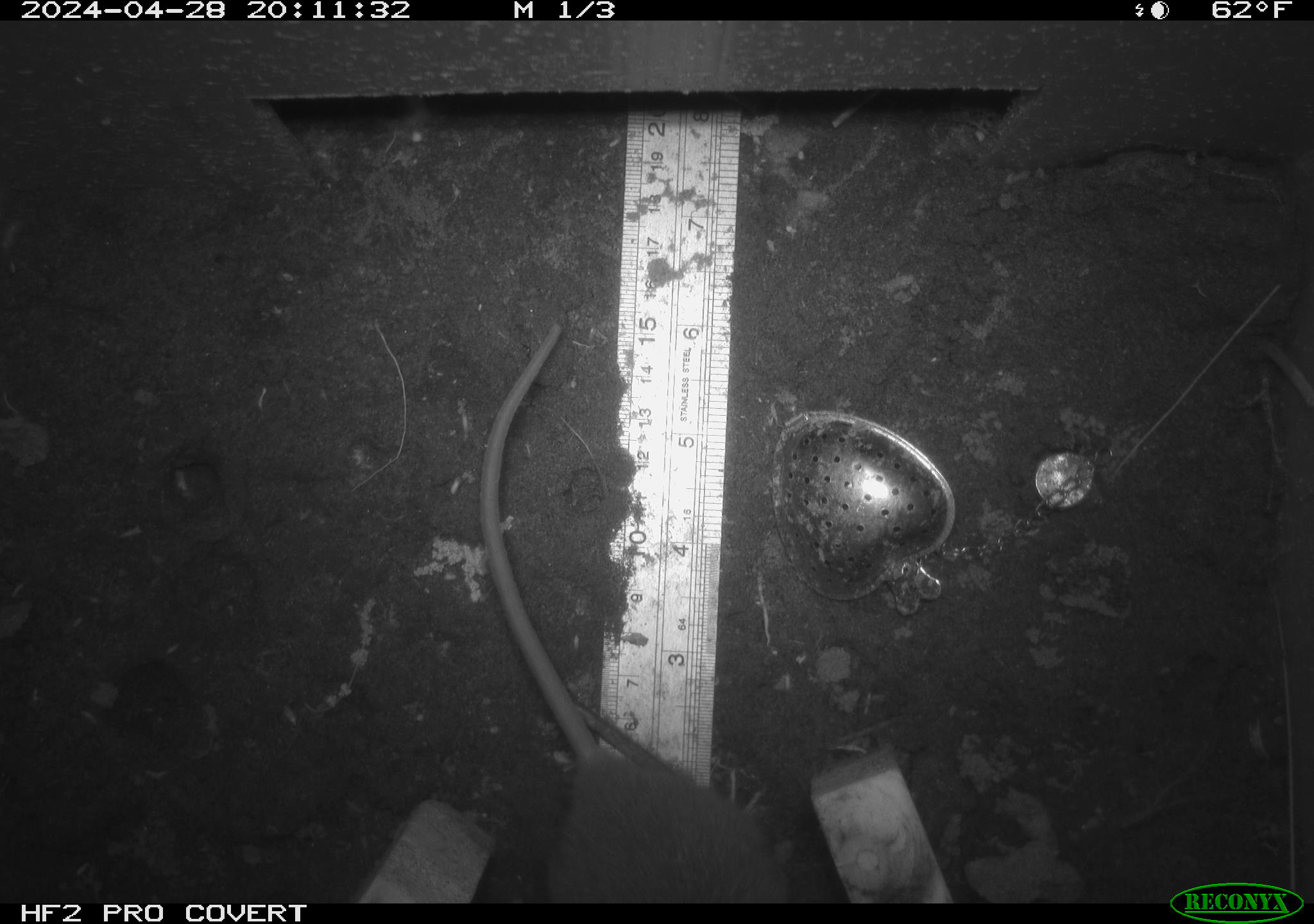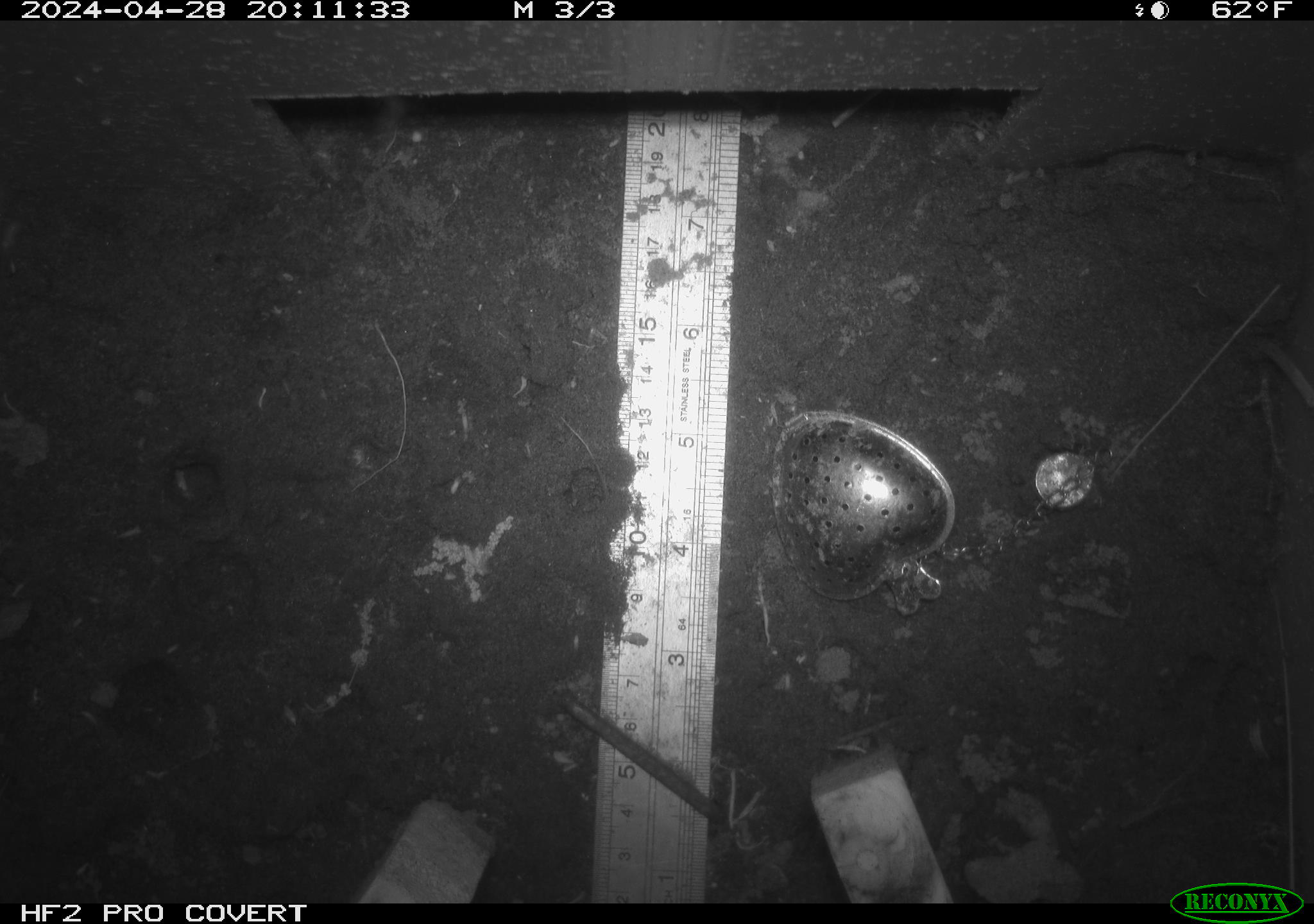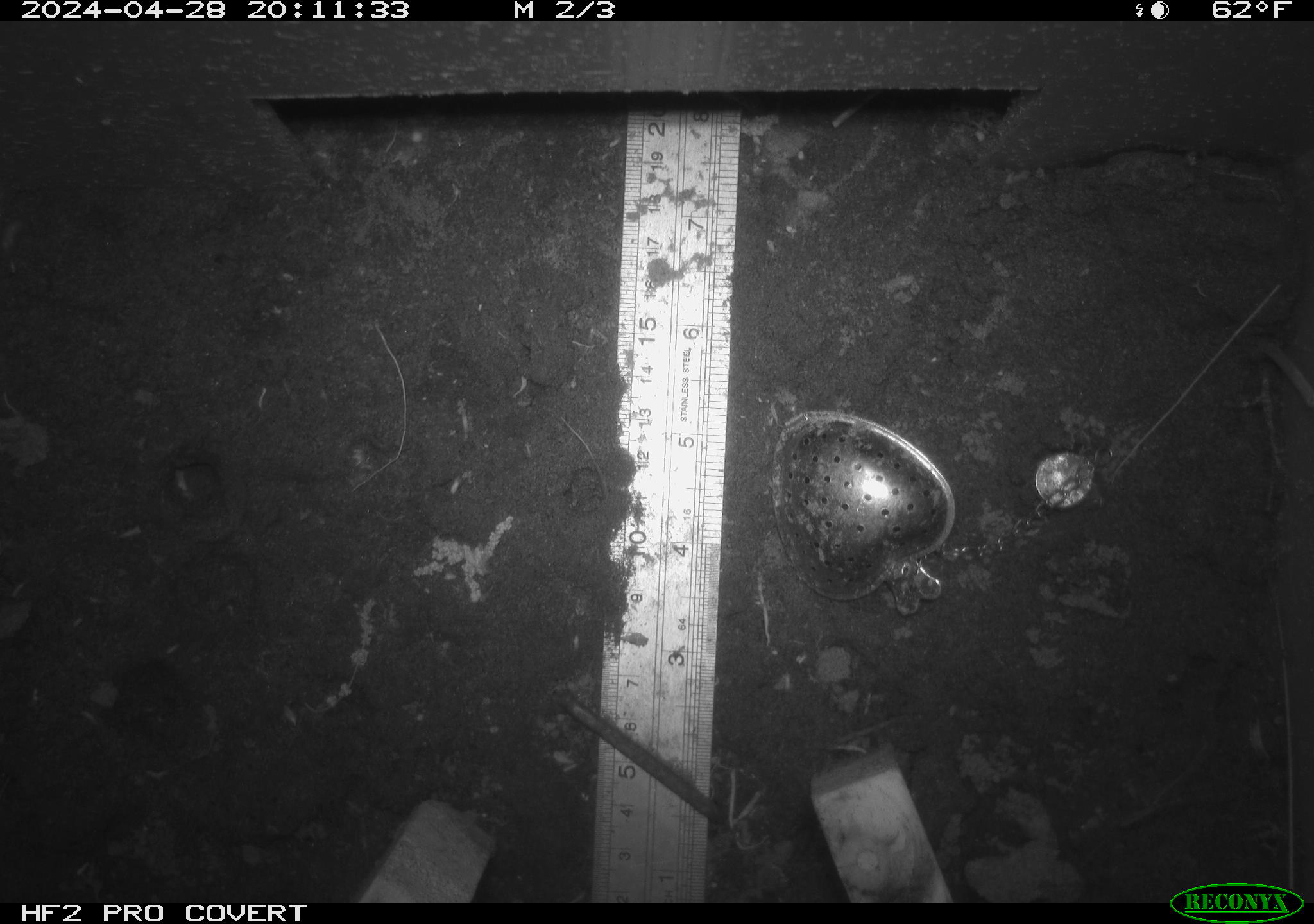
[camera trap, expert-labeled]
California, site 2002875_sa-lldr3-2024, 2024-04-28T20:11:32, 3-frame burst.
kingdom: Animalia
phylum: Chordata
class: Mammalia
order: Rodentia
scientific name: Rodentia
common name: rodent